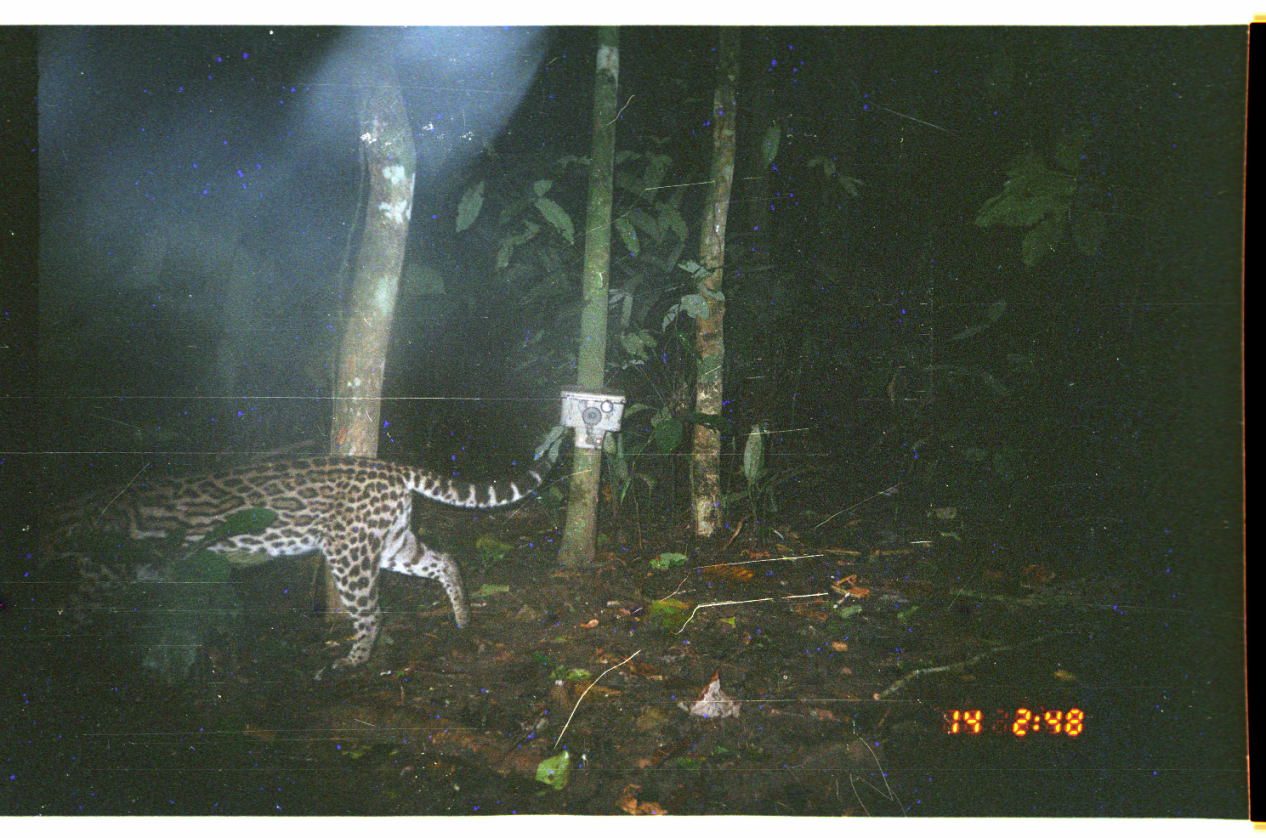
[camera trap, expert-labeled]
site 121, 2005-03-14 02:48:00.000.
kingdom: Animalia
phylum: Chordata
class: Mammalia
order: Carnivora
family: Felidae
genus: Leopardus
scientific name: Leopardus pardalis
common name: ocelot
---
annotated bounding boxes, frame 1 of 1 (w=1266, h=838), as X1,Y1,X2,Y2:
leopardus pardalis: 33,438,561,680